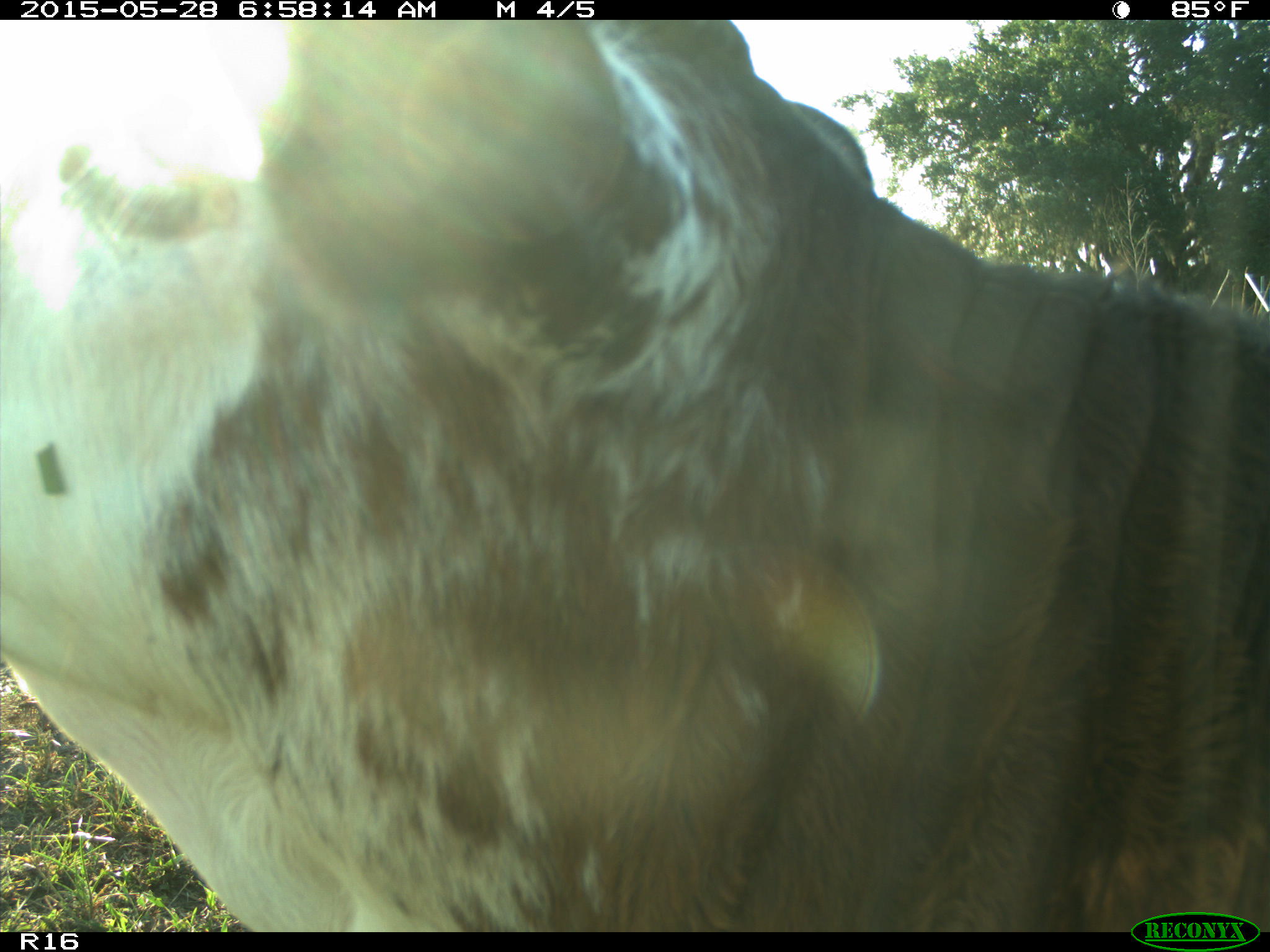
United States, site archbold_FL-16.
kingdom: Animalia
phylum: Chordata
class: Mammalia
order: Artiodactyla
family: Bovidae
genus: Bos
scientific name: Bos taurus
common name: domestic cow